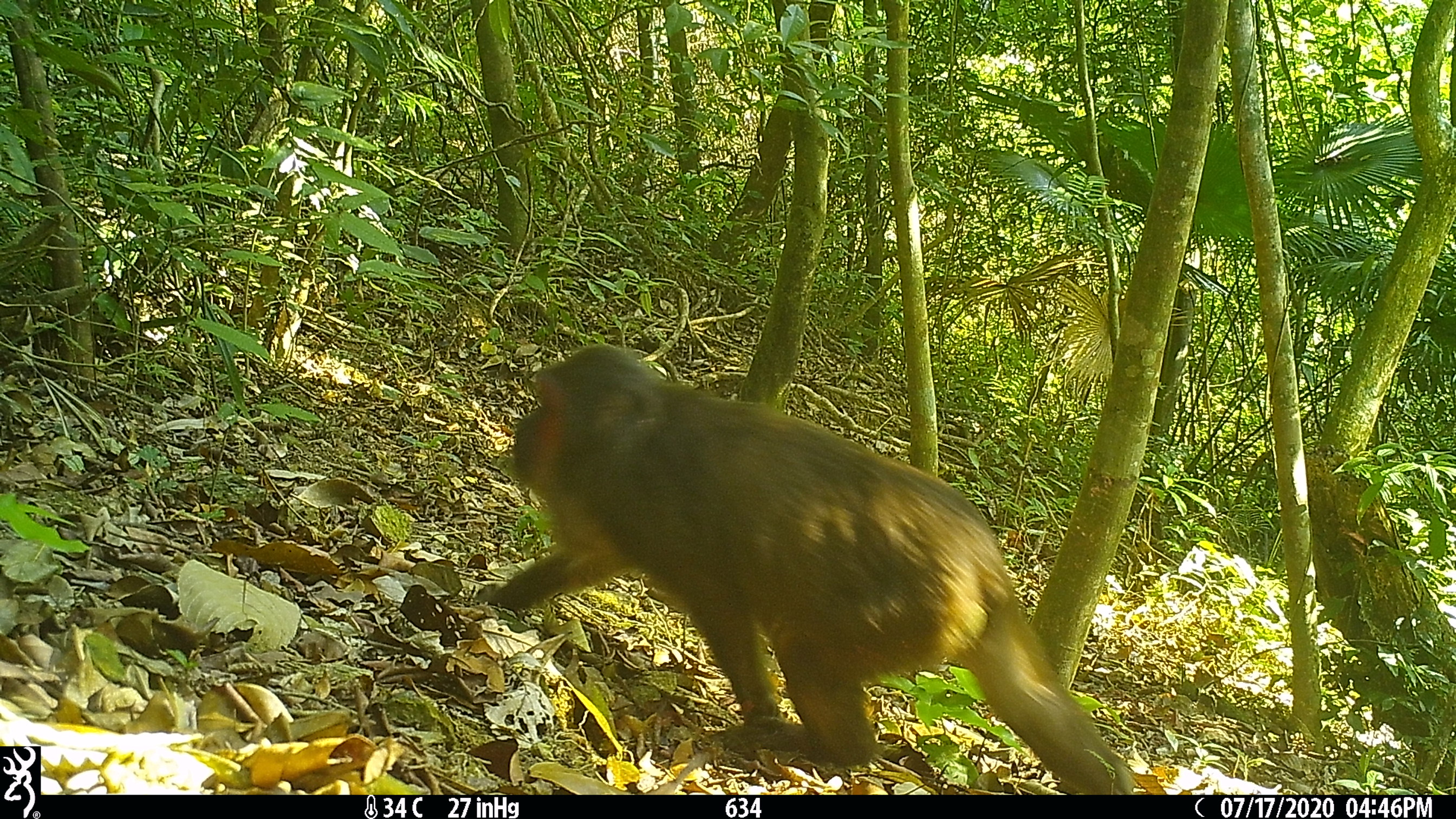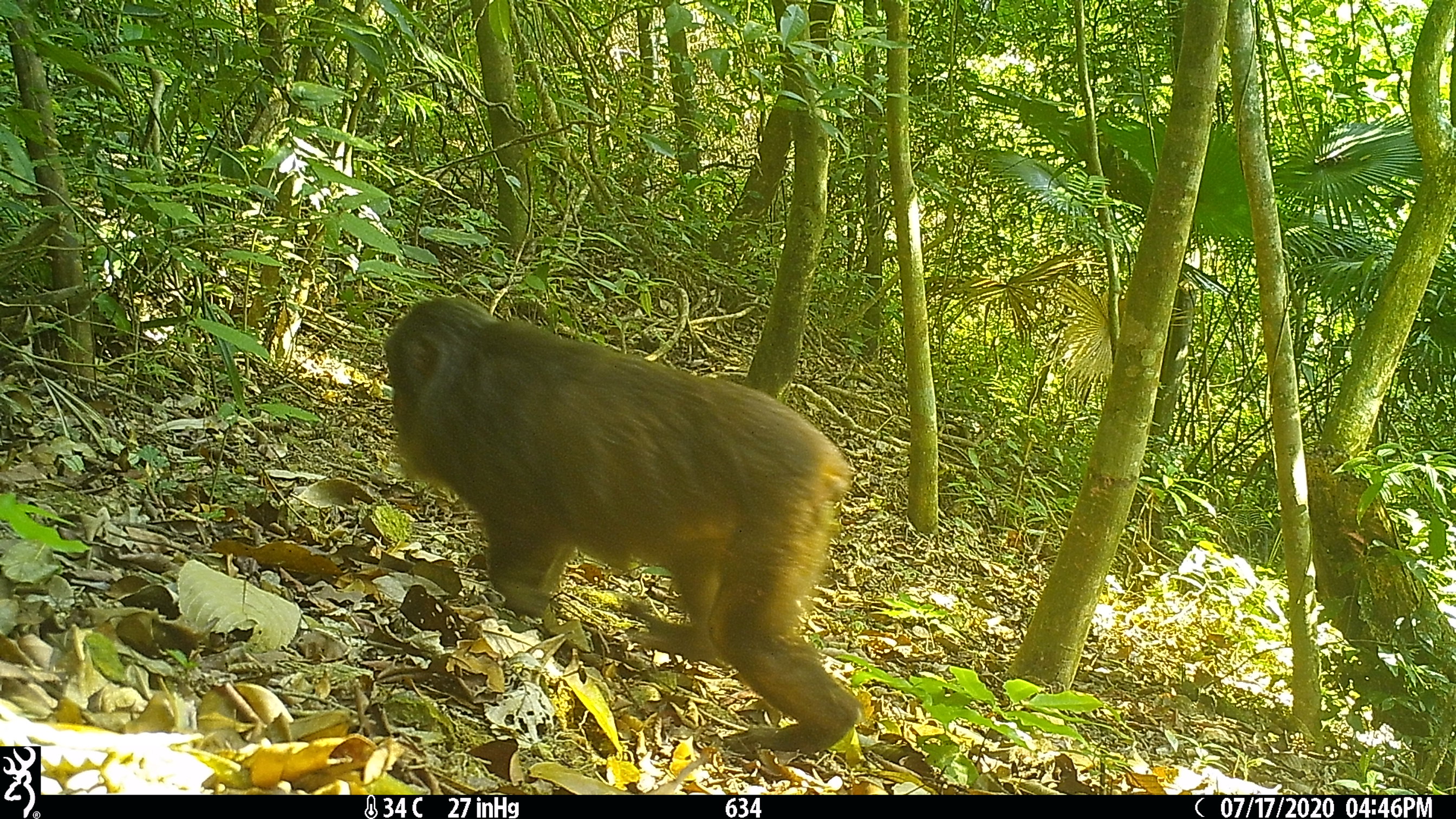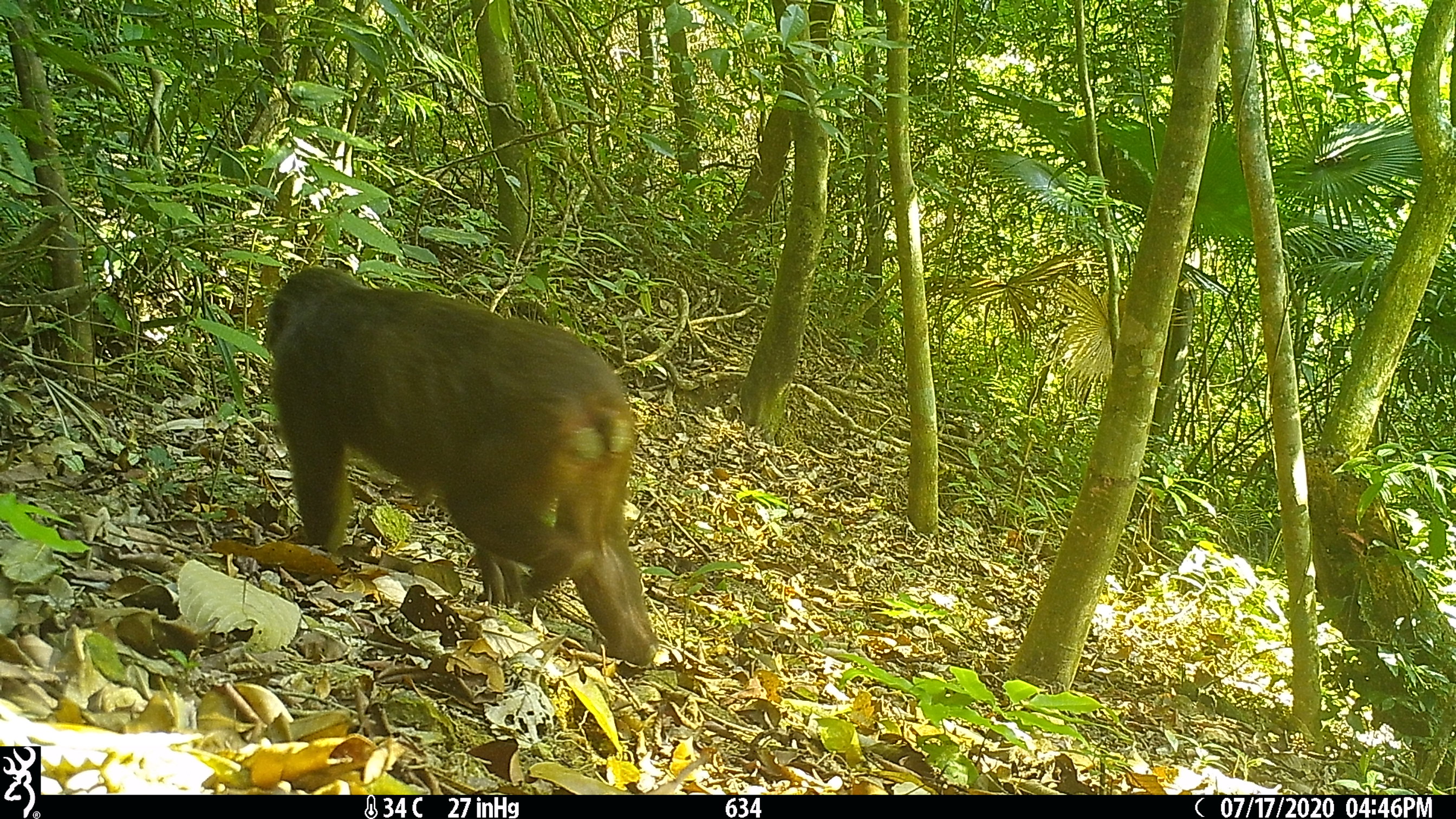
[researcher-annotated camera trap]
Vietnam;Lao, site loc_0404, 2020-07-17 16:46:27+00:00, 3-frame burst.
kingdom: Animalia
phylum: Chordata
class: Mammalia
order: Primates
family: Cercopithecidae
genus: Macaca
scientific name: Macaca arctoides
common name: stump-tailed macaque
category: stump tailed macaque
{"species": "stump tailed macaque (stump-tailed macaque) (Macaca arctoides)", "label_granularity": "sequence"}